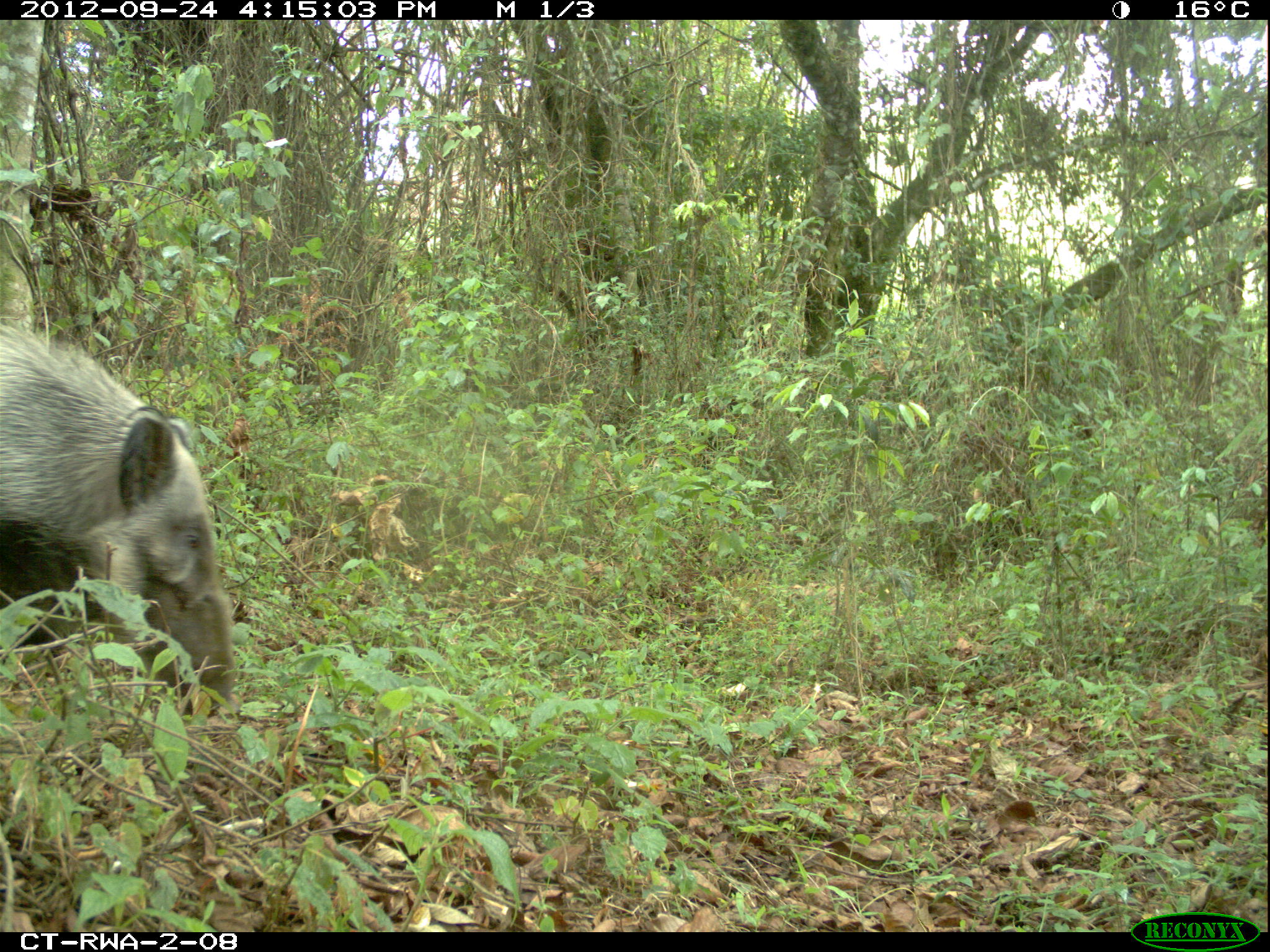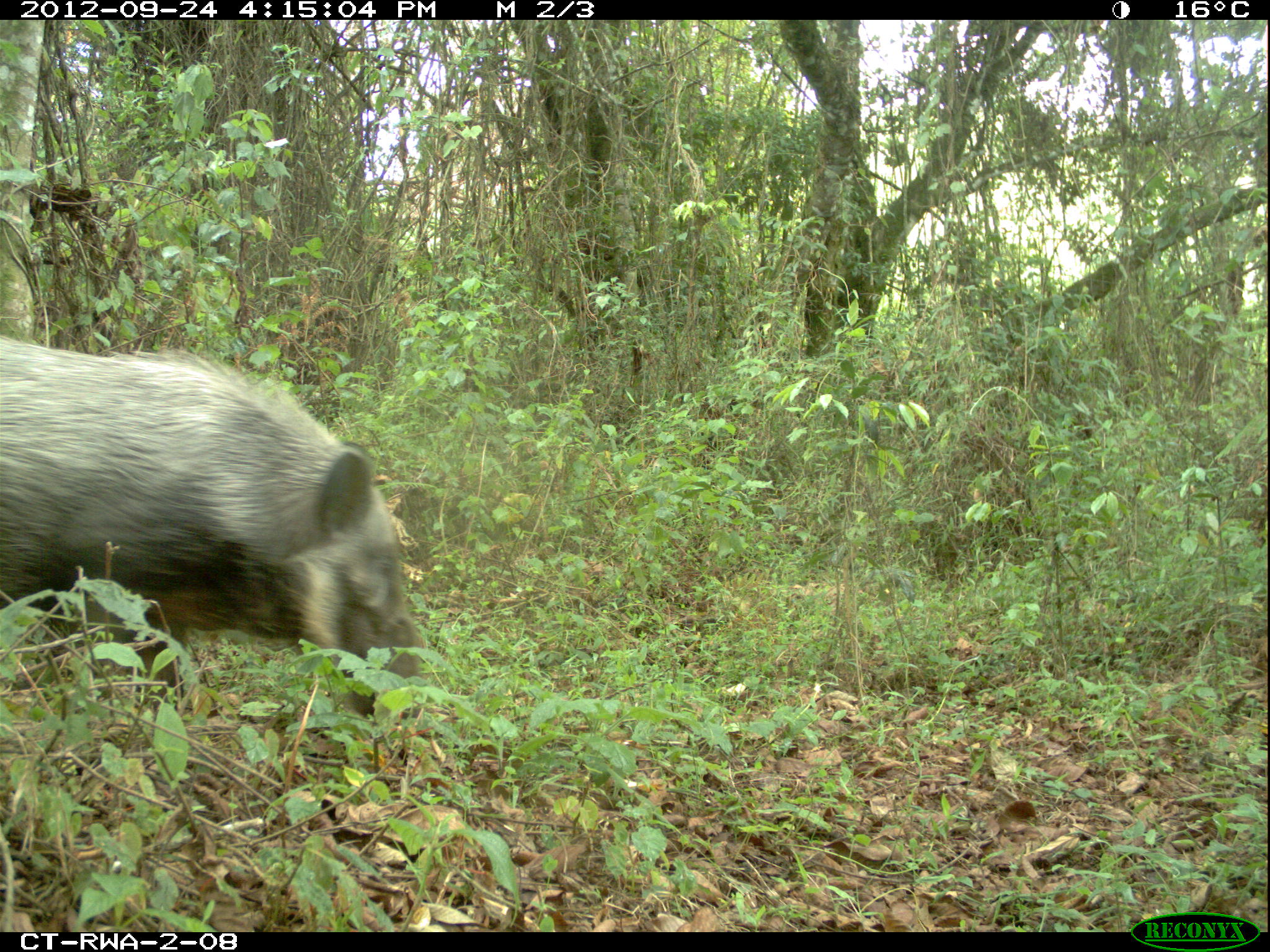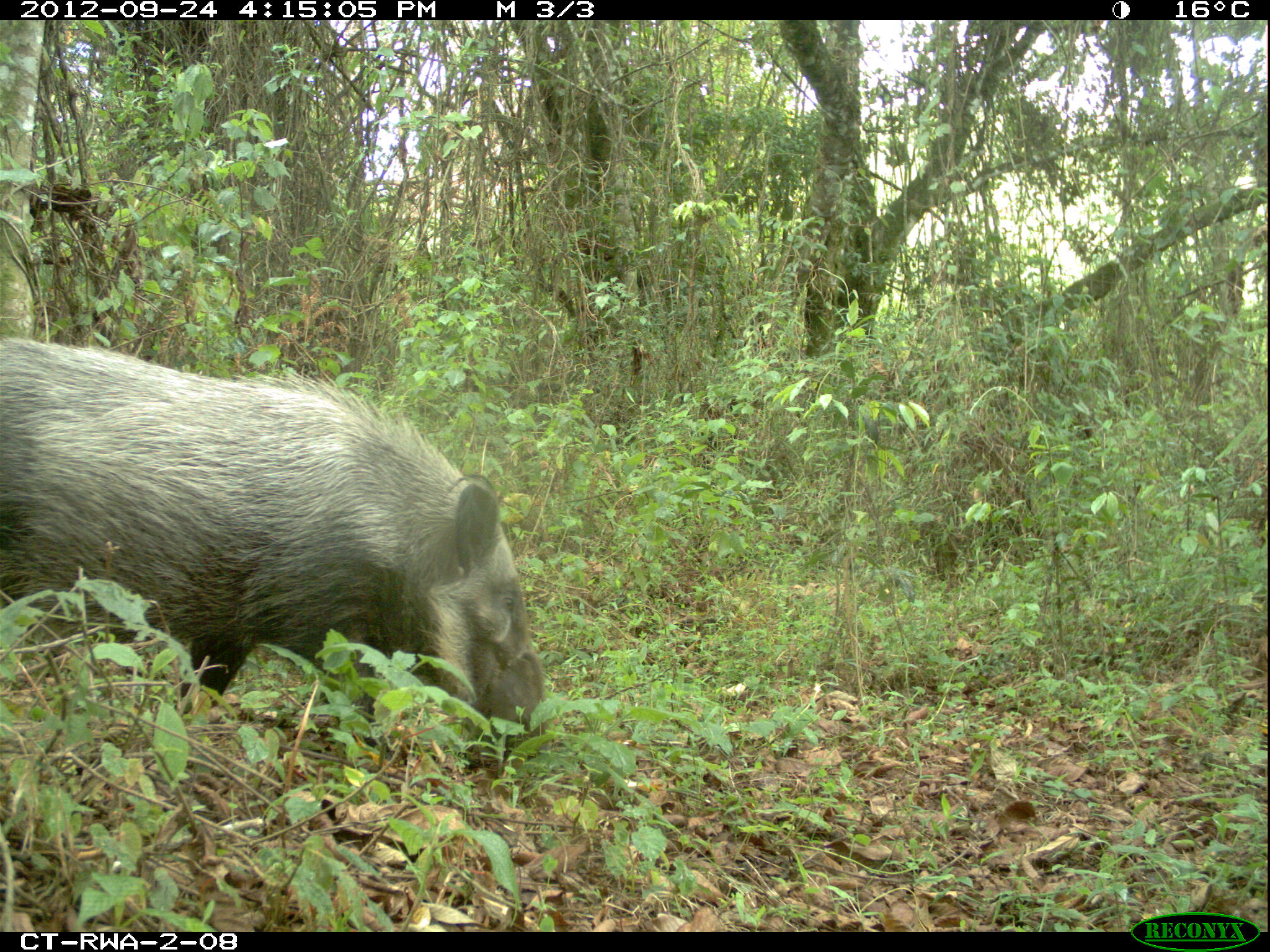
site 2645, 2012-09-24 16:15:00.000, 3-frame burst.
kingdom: Animalia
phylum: Chordata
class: Mammalia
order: Artiodactyla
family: Suidae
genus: Potamochoerus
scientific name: Potamochoerus larvatus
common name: bushpig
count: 5